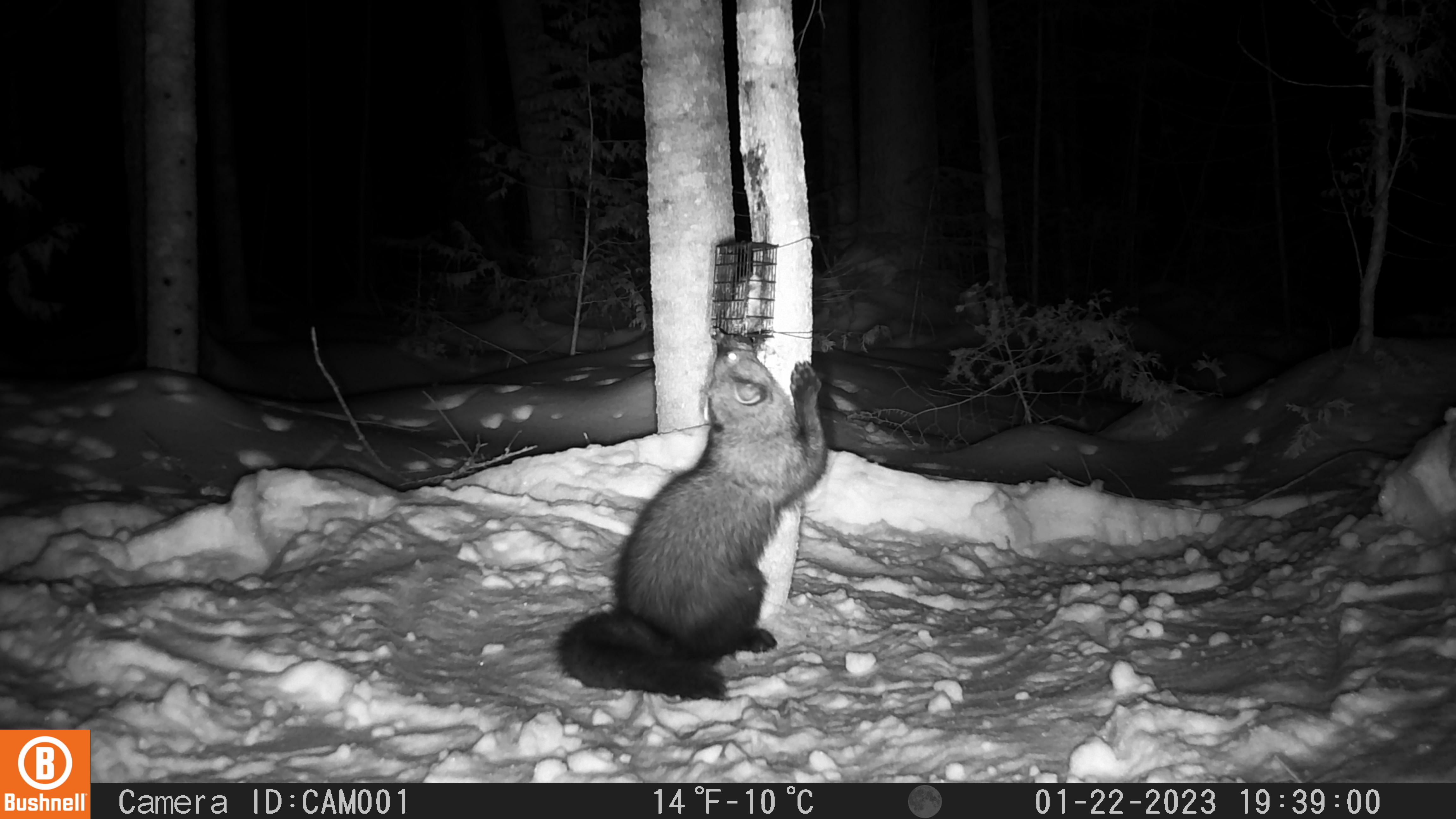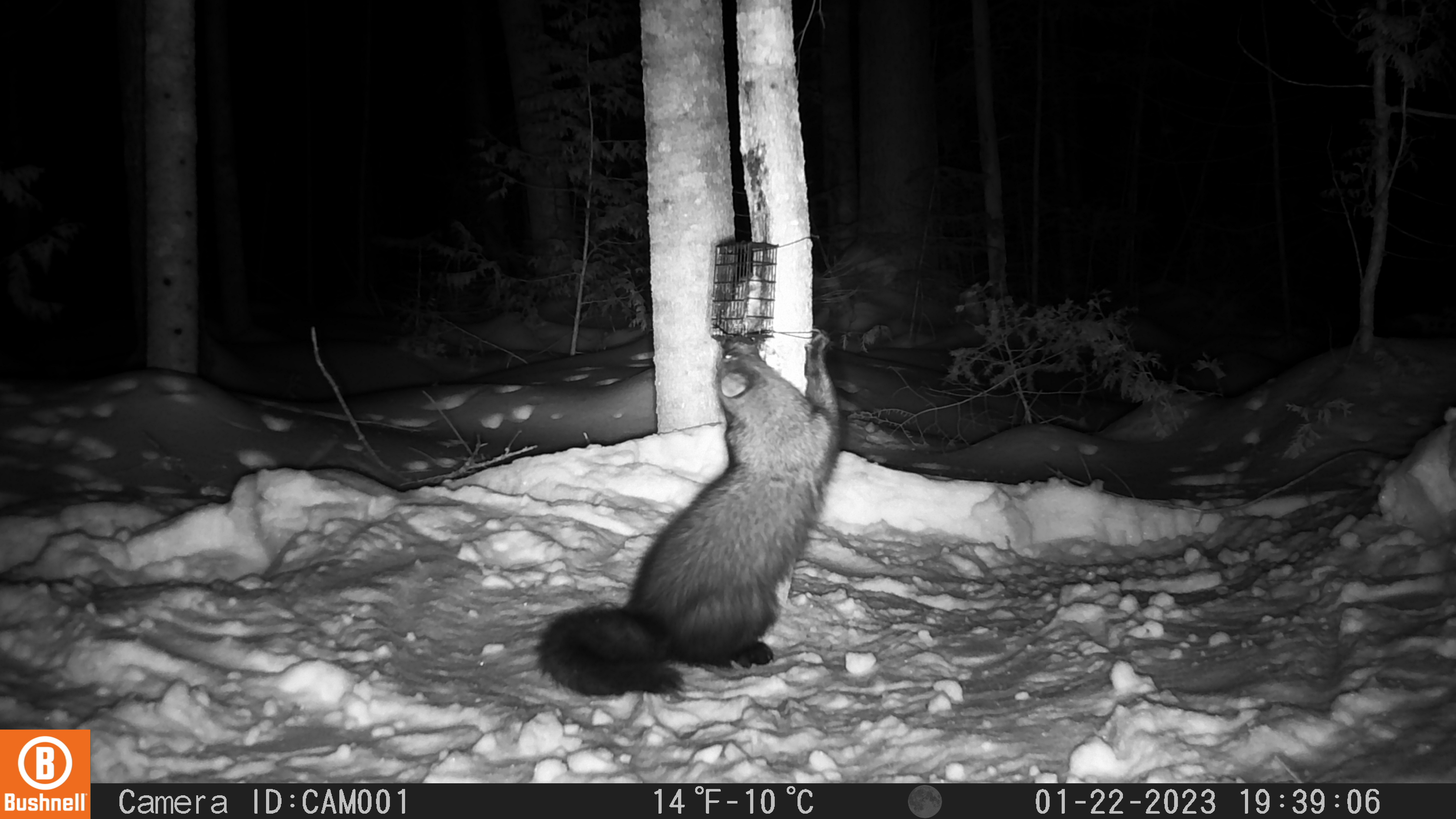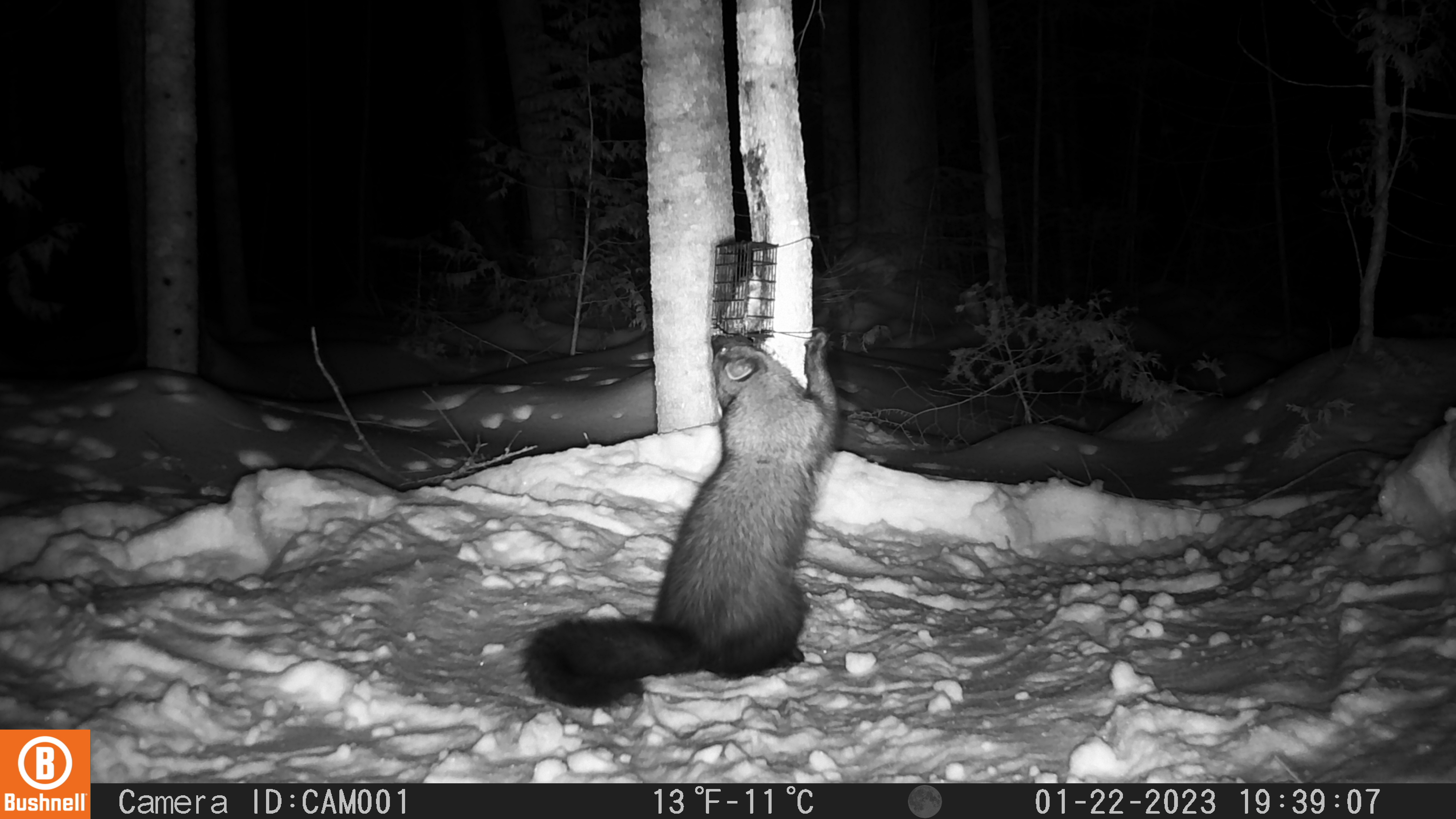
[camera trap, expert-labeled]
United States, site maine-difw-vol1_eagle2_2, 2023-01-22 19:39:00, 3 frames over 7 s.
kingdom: Animalia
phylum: Chordata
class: Mammalia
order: Carnivora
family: Mustelidae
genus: Pekania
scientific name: Pekania pennanti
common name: fisher